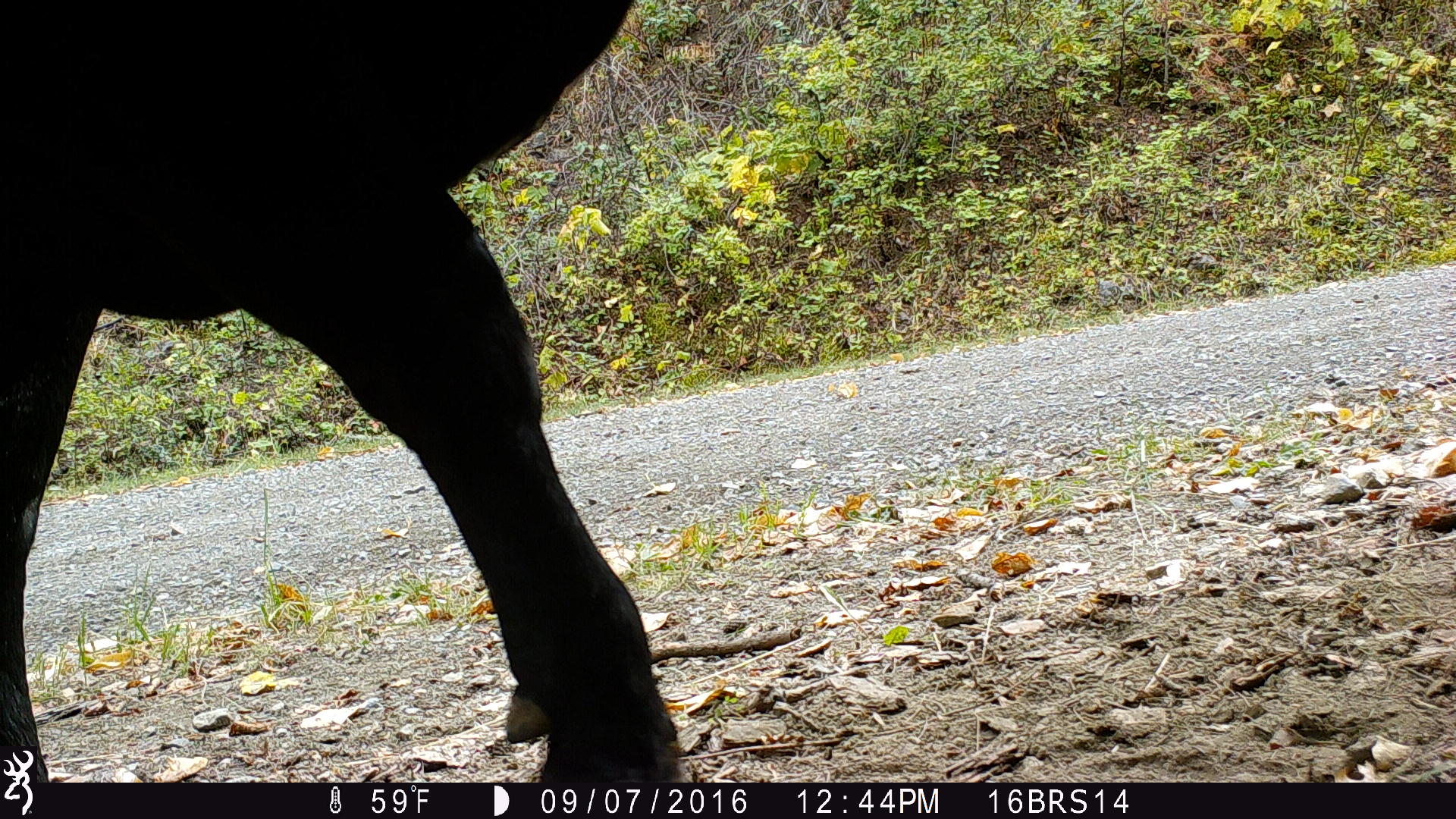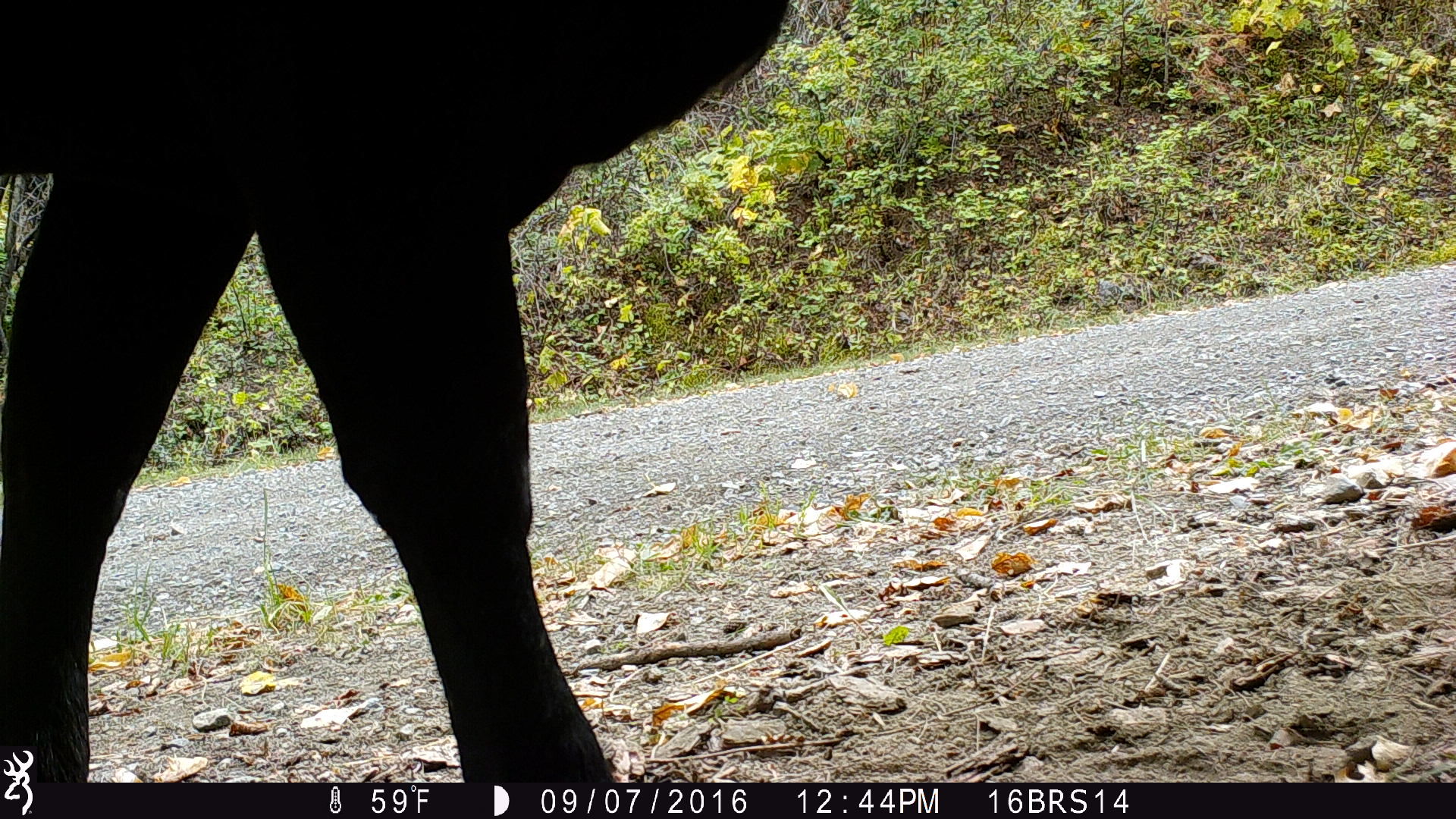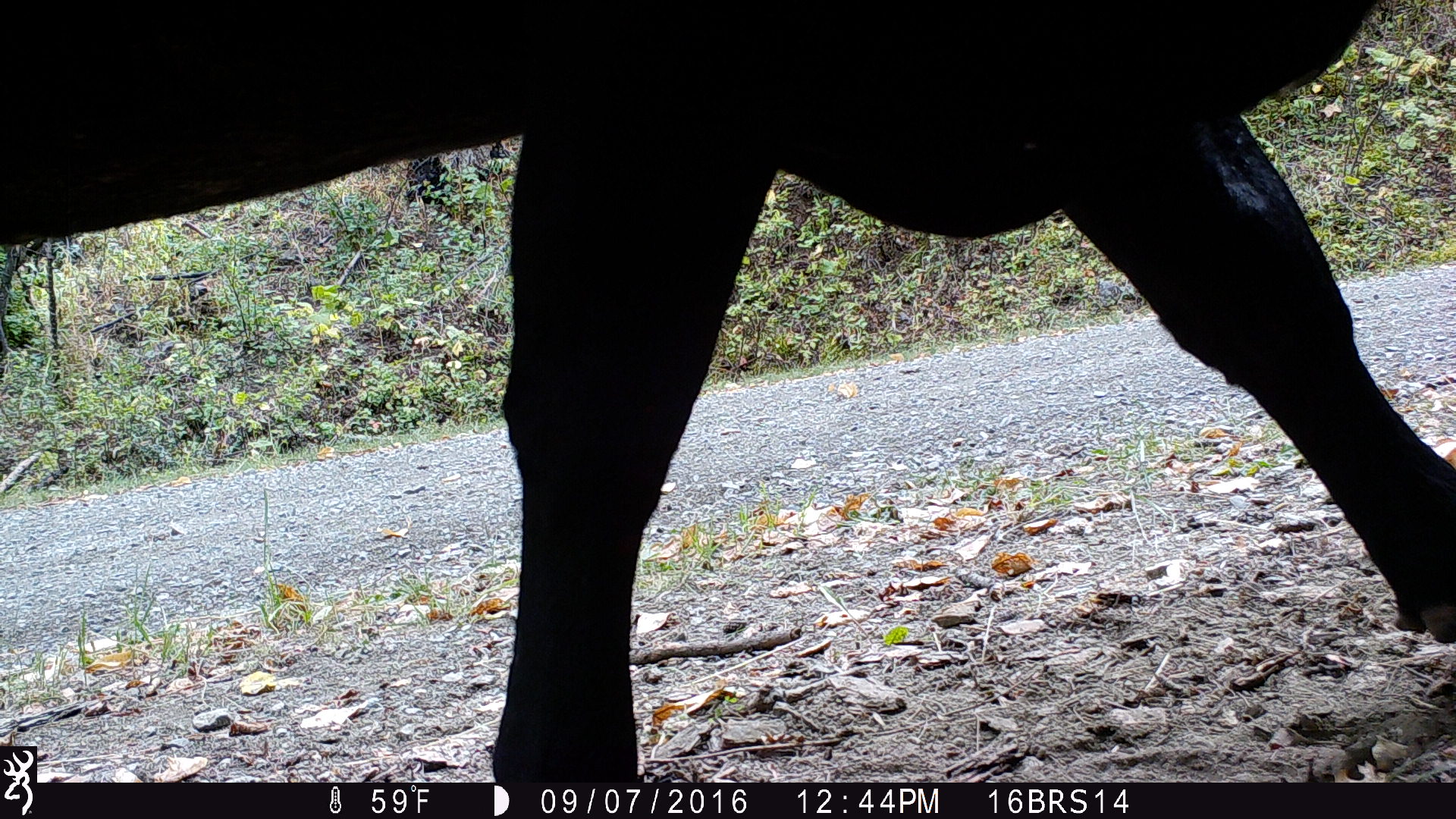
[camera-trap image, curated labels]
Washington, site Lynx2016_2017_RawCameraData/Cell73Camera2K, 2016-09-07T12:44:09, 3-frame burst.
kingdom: Animalia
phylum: Chordata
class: Mammalia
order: Artiodactyla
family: Bovidae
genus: Bos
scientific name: Bos taurus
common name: domestic cattle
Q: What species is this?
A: Domestic cattle (Bos taurus).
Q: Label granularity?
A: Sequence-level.